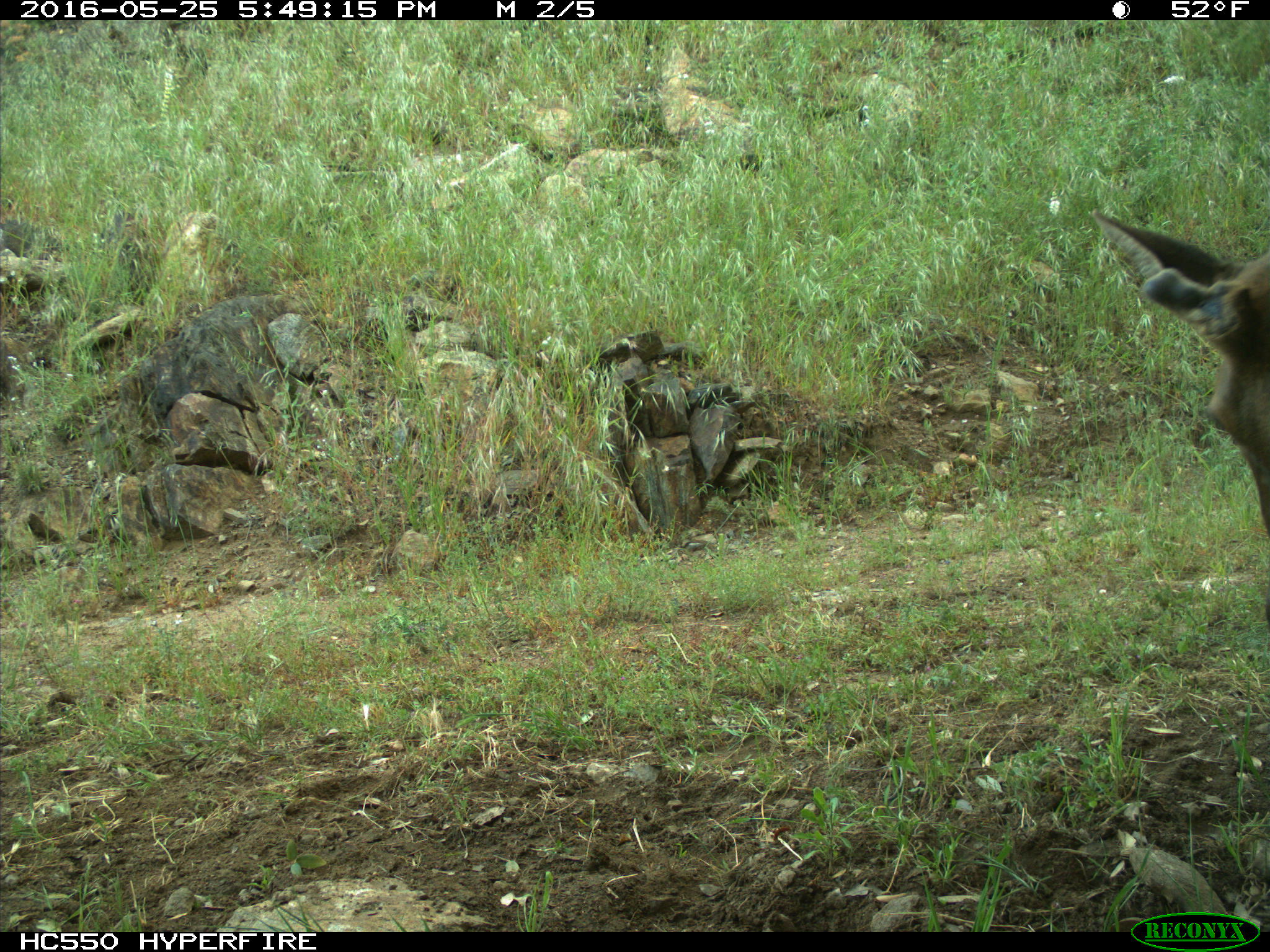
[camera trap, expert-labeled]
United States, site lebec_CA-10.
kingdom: Animalia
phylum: Chordata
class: Mammalia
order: Artiodactyla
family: Cervidae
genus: Cervus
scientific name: Cervus canadensis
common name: elk